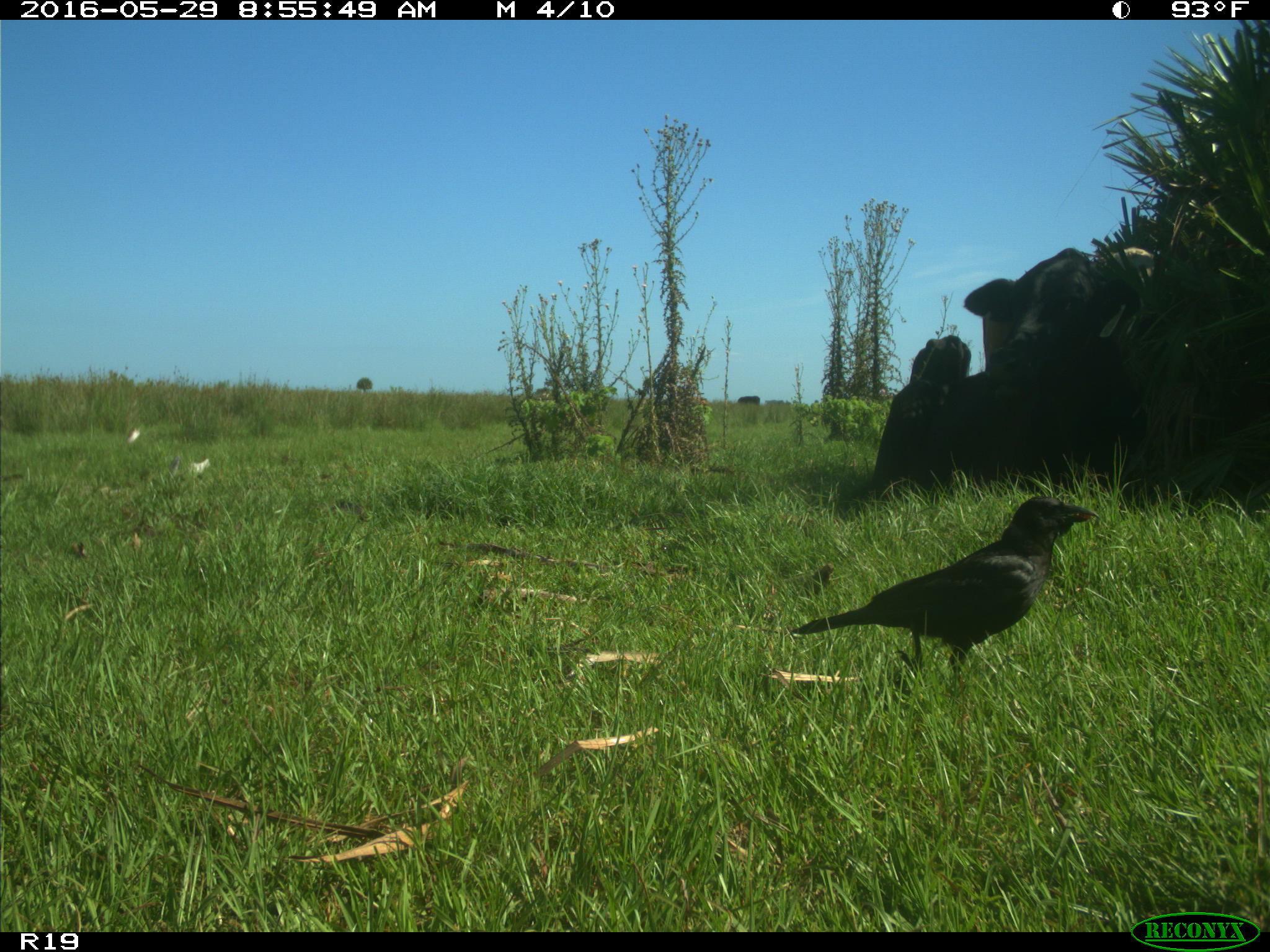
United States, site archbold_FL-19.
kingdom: Animalia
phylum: Chordata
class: Mammalia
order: Artiodactyla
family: Bovidae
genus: Bos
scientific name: Bos taurus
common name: domestic cow